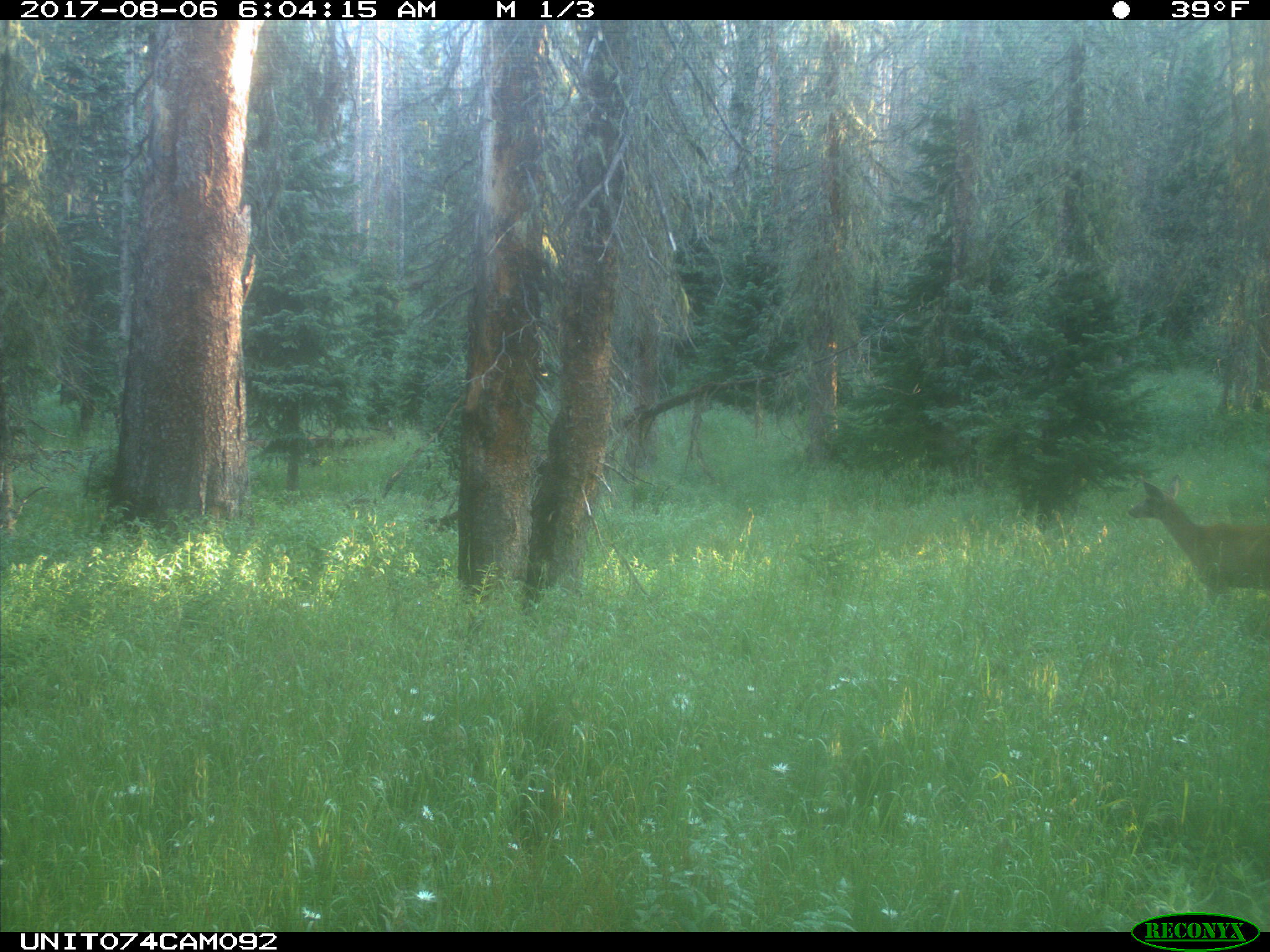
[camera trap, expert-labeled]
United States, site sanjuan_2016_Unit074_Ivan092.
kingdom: Animalia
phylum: Chordata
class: Mammalia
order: Artiodactyla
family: Cervidae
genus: Odocoileus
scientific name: Odocoileus hemionus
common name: mule deer